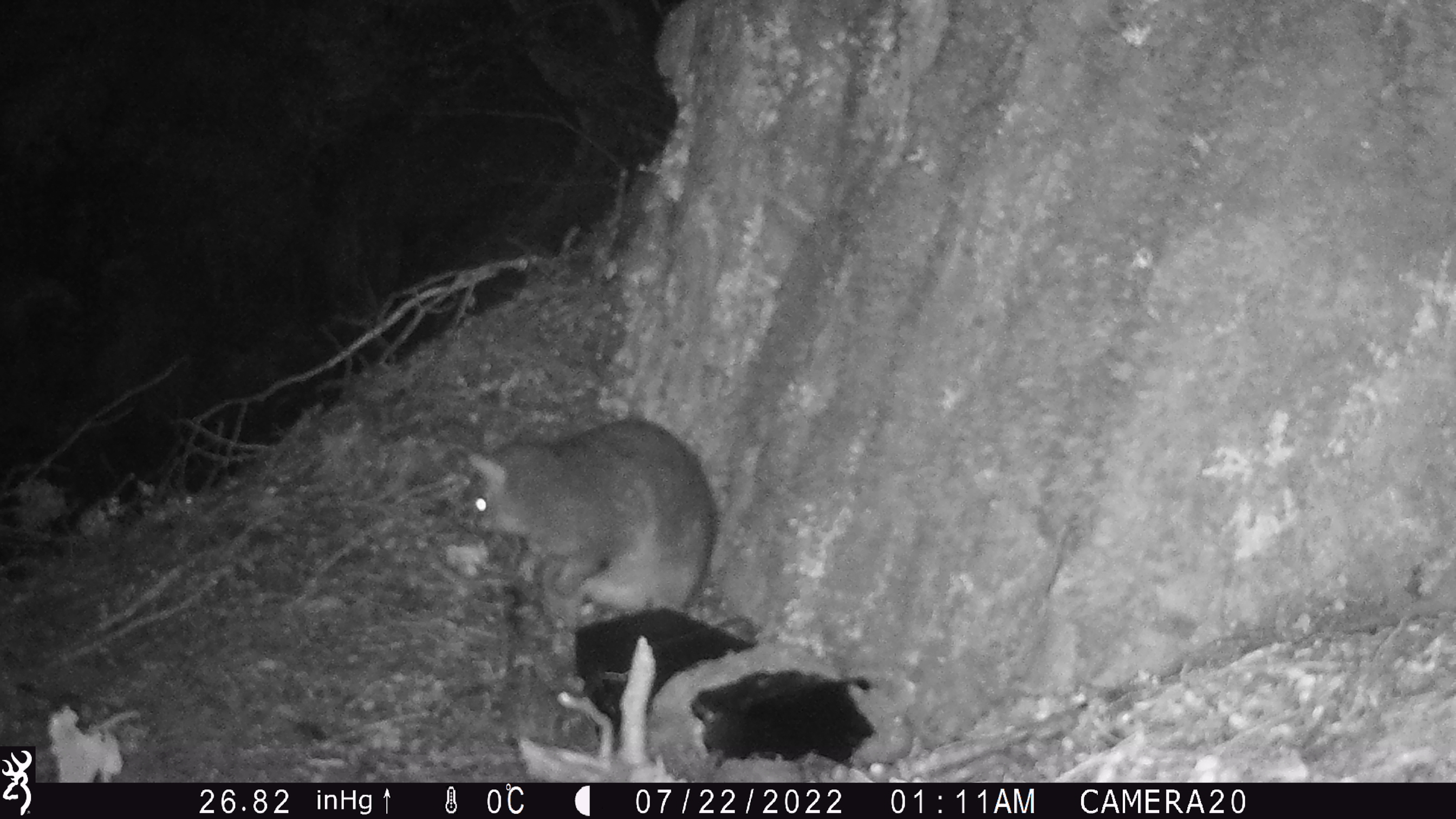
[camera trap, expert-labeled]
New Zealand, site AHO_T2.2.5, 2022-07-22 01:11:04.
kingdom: Animalia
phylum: Chordata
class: Mammalia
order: Diprotodontia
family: Phalangeridae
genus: Trichosurus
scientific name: Trichosurus vulpecula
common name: common brushtail possum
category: possum